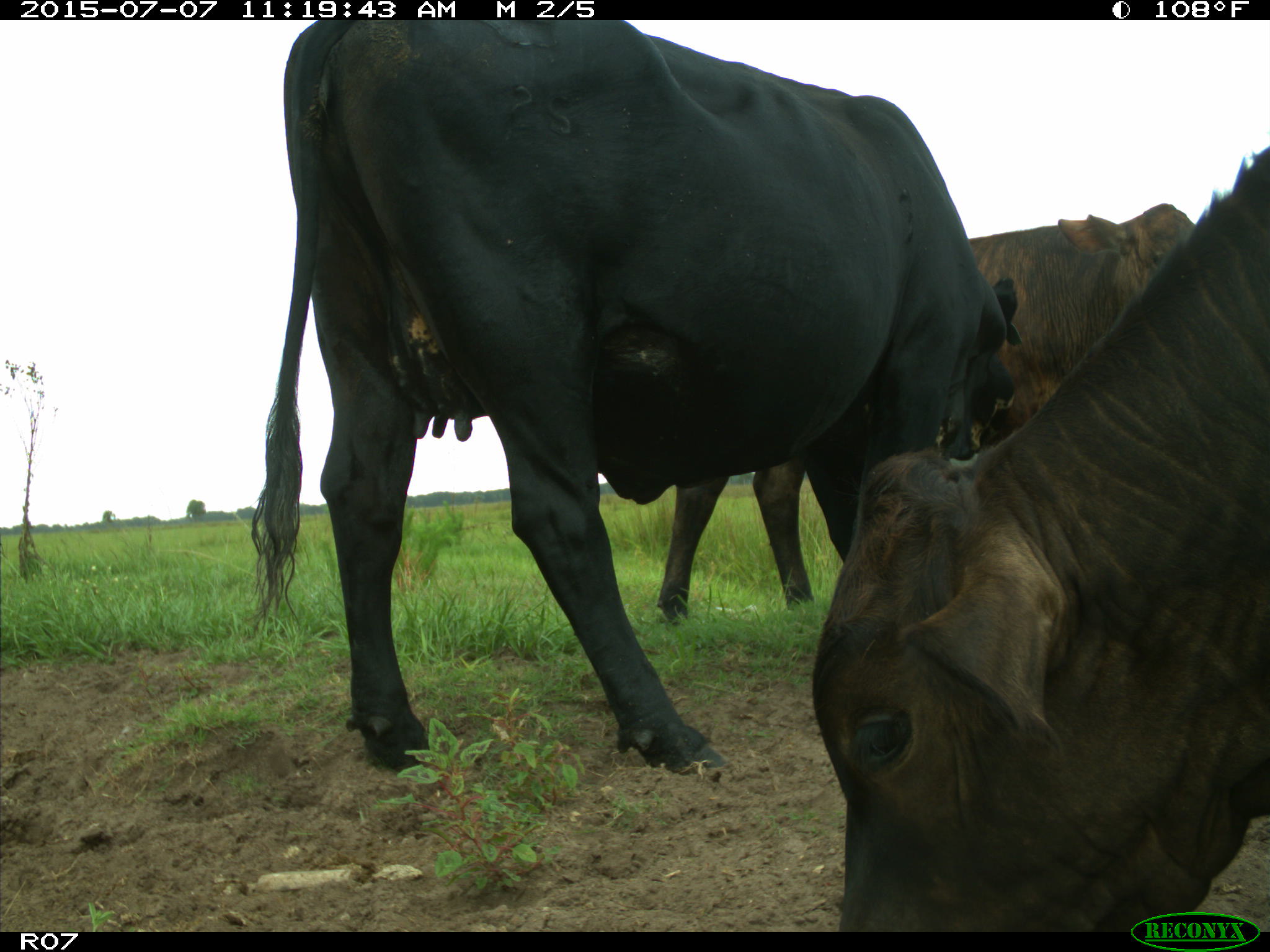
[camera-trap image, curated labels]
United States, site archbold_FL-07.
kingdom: Animalia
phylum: Chordata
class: Mammalia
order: Artiodactyla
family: Bovidae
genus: Bos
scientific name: Bos taurus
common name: domestic cow